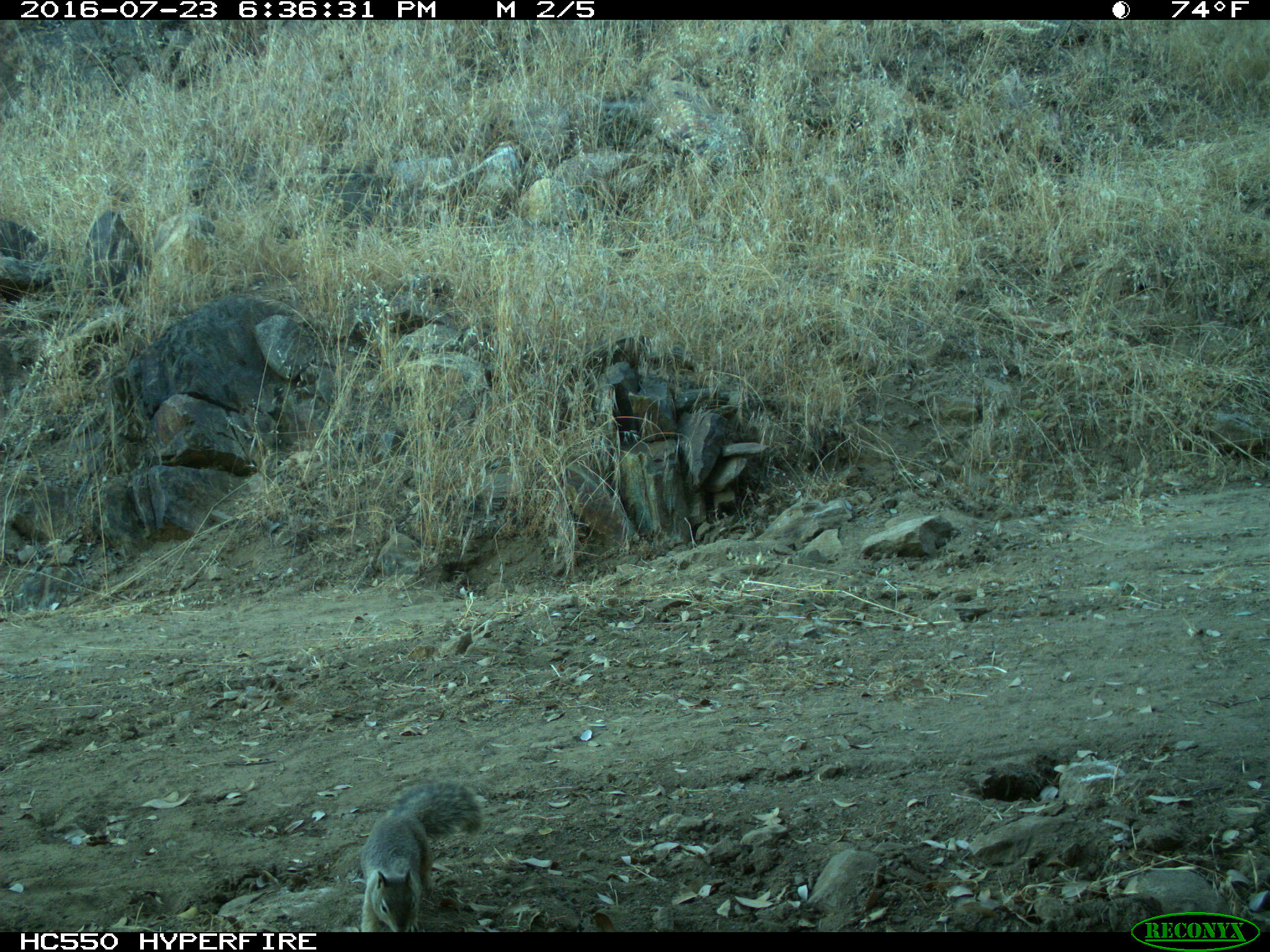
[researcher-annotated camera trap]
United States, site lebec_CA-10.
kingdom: Animalia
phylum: Chordata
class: Mammalia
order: Rodentia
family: Sciuridae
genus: Otospermophilus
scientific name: Otospermophilus beecheyi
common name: california ground squirrel